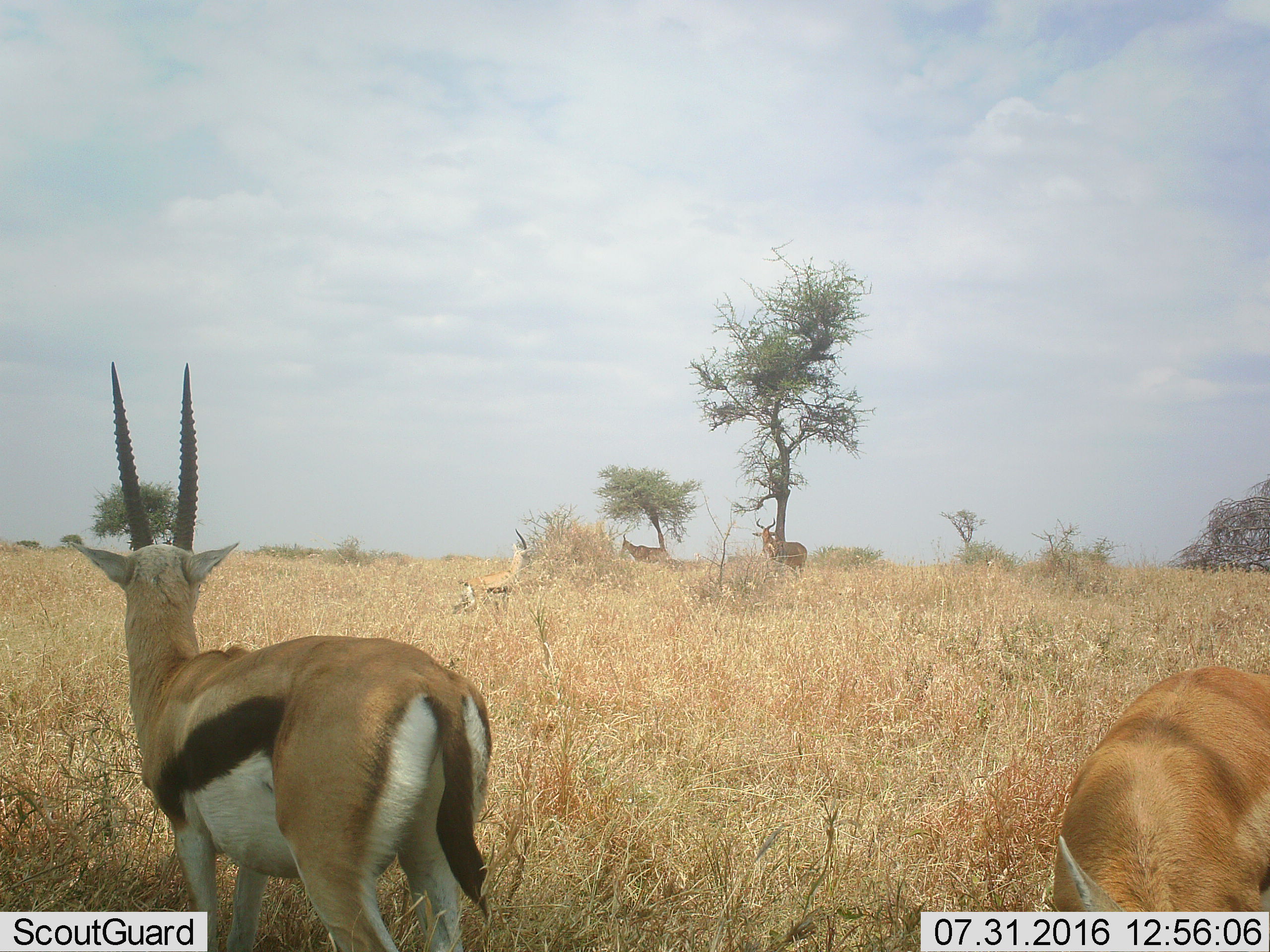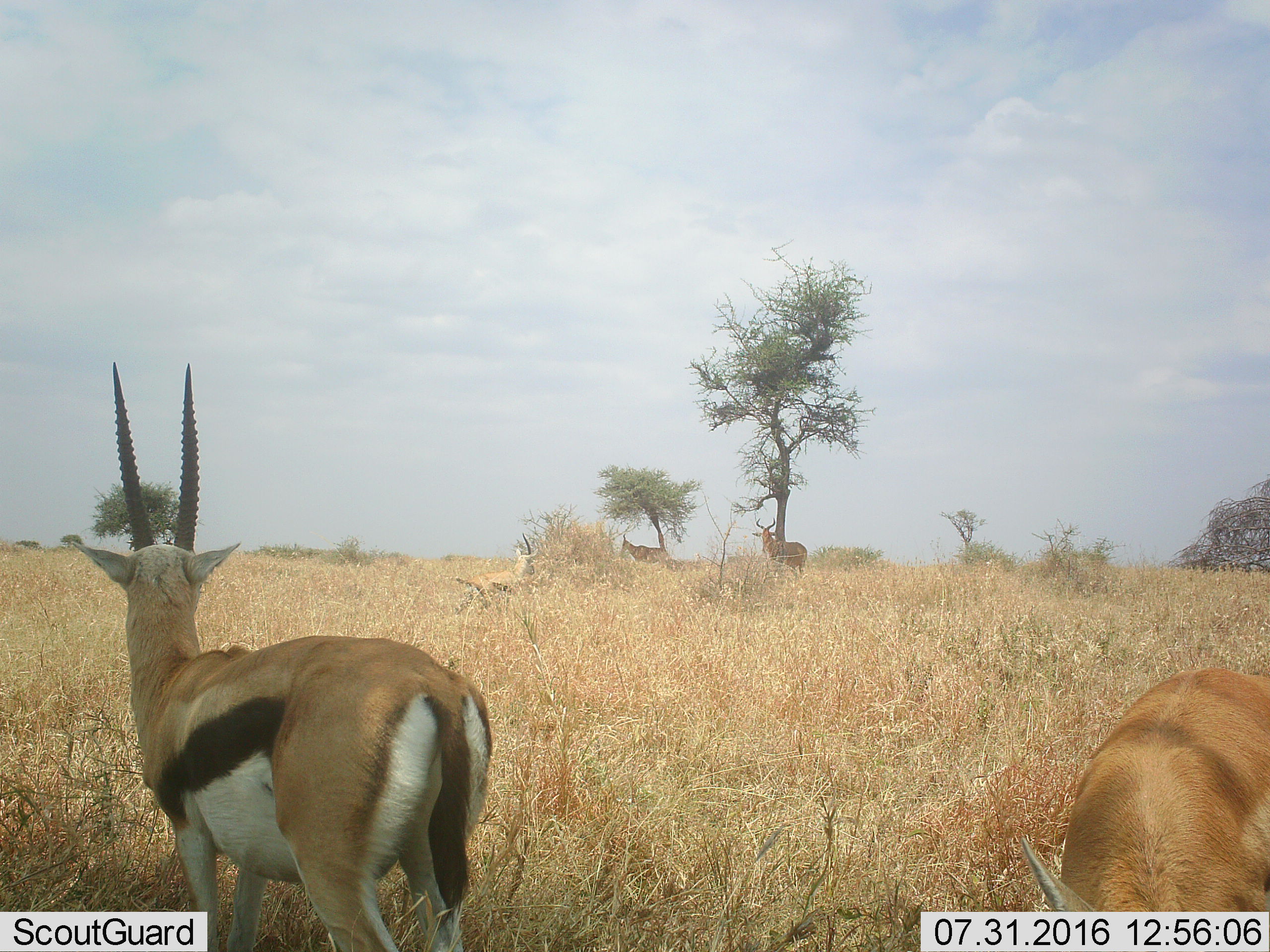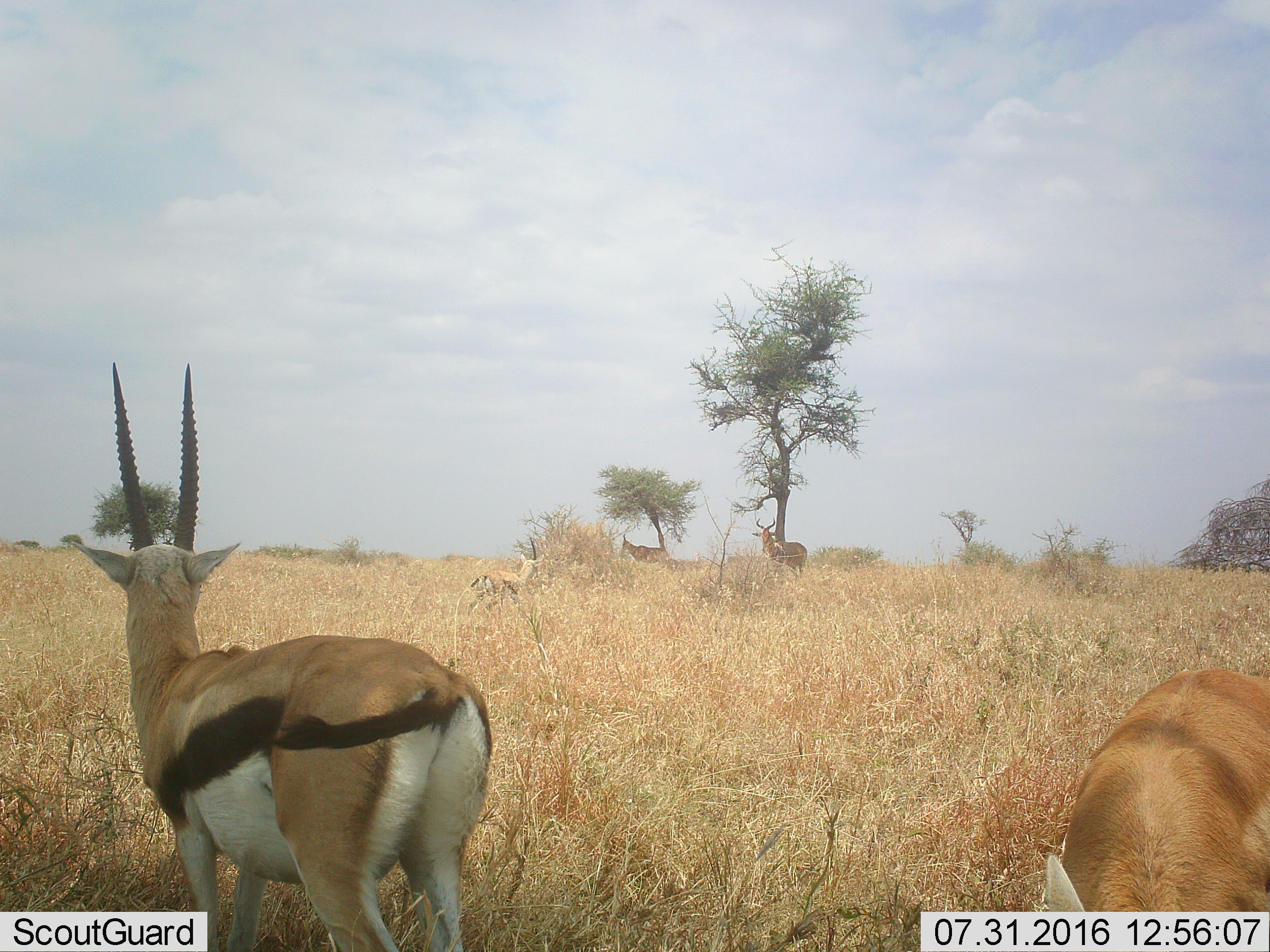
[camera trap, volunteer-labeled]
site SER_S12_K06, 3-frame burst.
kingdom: Animalia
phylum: Chordata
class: Mammalia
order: Artiodactyla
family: Bovidae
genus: Eudorcas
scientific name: Eudorcas thomsonii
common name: thomson's gazelle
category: gazellethomsons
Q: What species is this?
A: Gazellethomsons (thomson's gazelle) (Eudorcas thomsonii).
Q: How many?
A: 3.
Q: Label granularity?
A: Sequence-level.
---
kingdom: Animalia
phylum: Chordata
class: Mammalia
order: Artiodactyla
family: Bovidae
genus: Alcelaphus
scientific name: Alcelaphus buselaphus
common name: hartebeest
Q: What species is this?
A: Hartebeest (Alcelaphus buselaphus).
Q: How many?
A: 2.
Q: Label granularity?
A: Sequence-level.